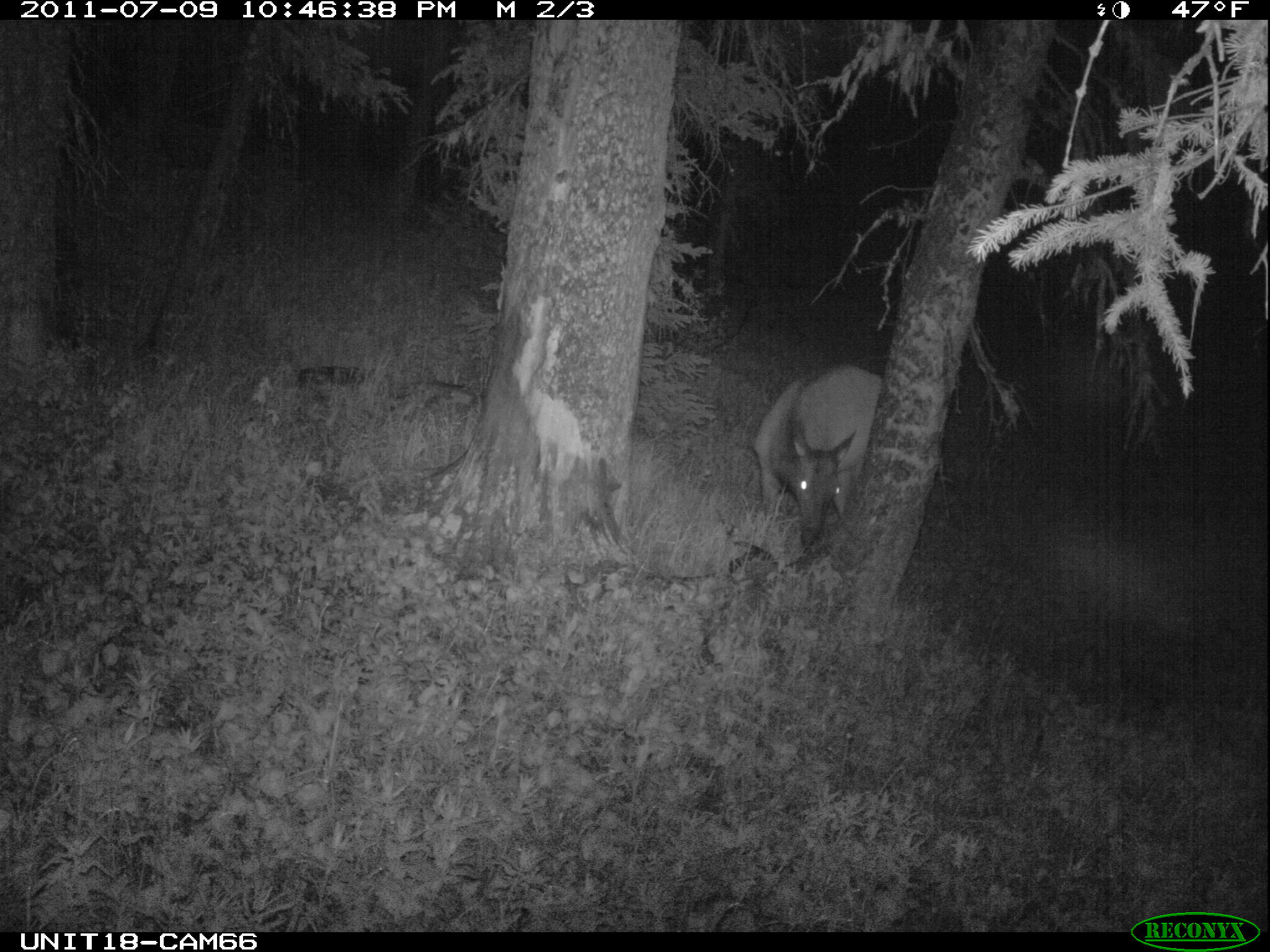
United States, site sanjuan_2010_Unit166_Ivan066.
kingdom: Animalia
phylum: Chordata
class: Mammalia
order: Artiodactyla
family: Cervidae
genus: Cervus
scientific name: Cervus elaphus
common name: red deer